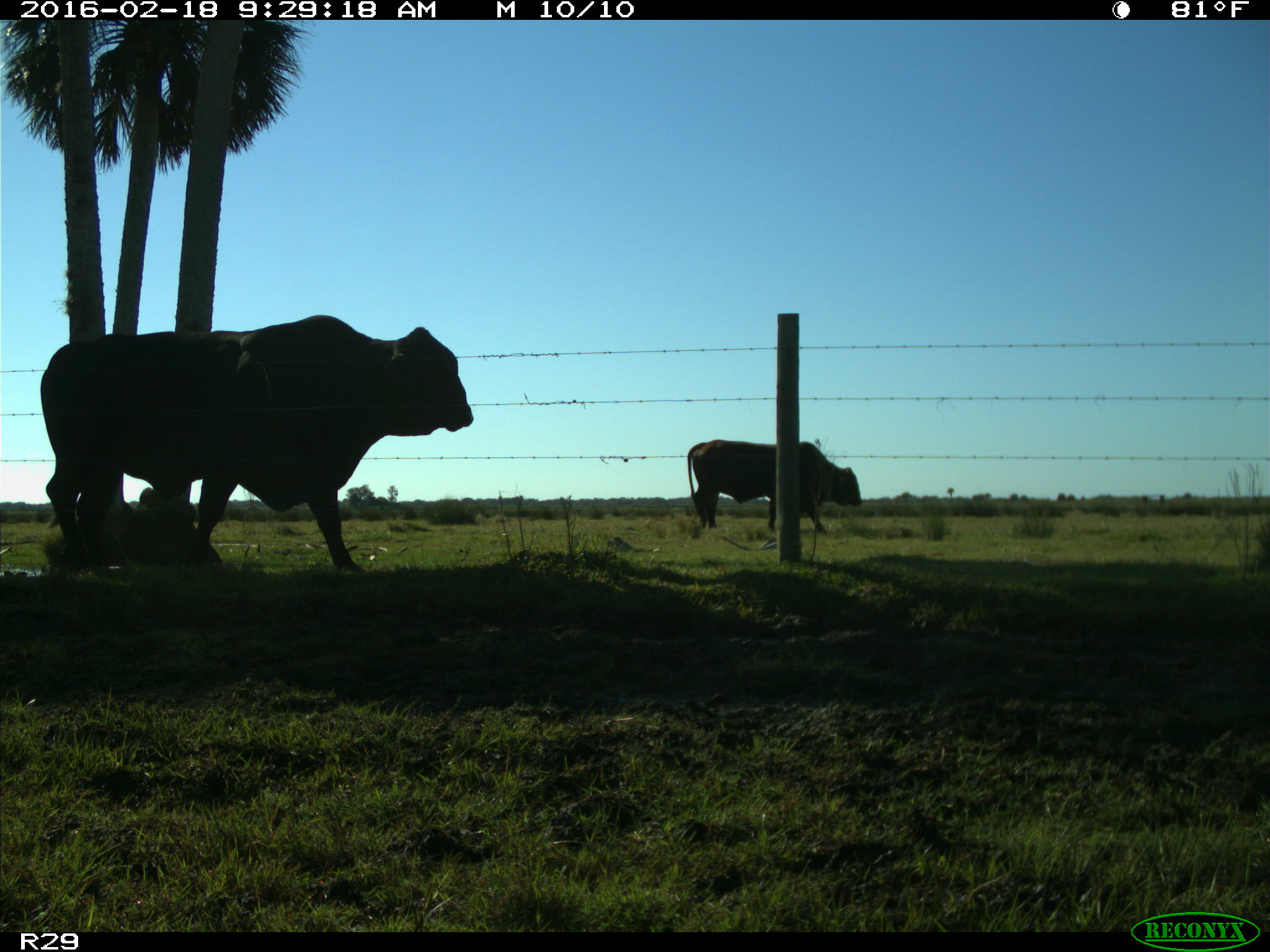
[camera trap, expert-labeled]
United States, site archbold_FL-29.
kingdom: Animalia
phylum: Chordata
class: Mammalia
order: Artiodactyla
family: Bovidae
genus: Bos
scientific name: Bos taurus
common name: domestic cow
Bos taurus (domestic cow).